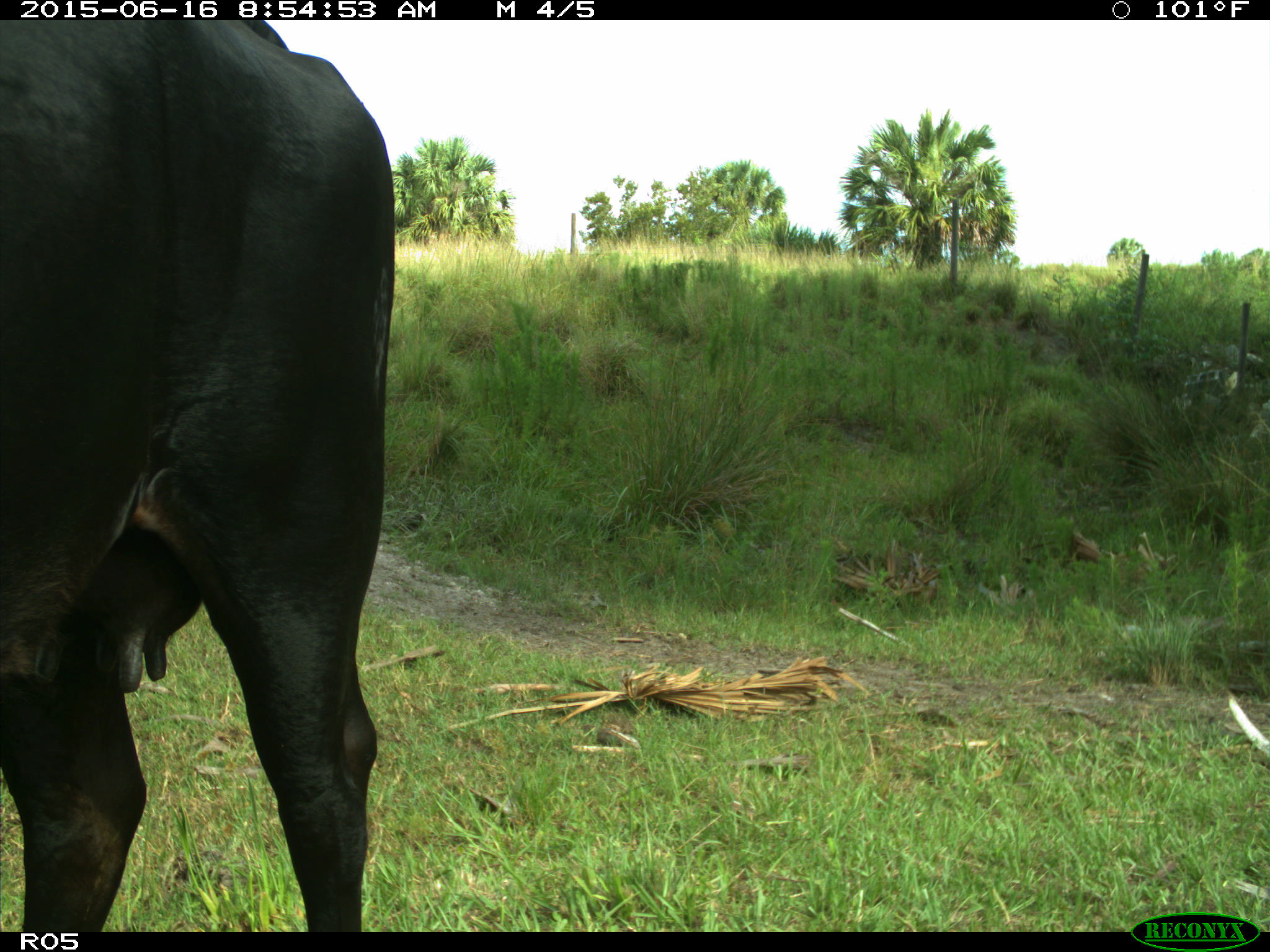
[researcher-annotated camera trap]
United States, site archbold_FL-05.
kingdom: Animalia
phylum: Chordata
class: Mammalia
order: Artiodactyla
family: Bovidae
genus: Bos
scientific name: Bos taurus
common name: domestic cow